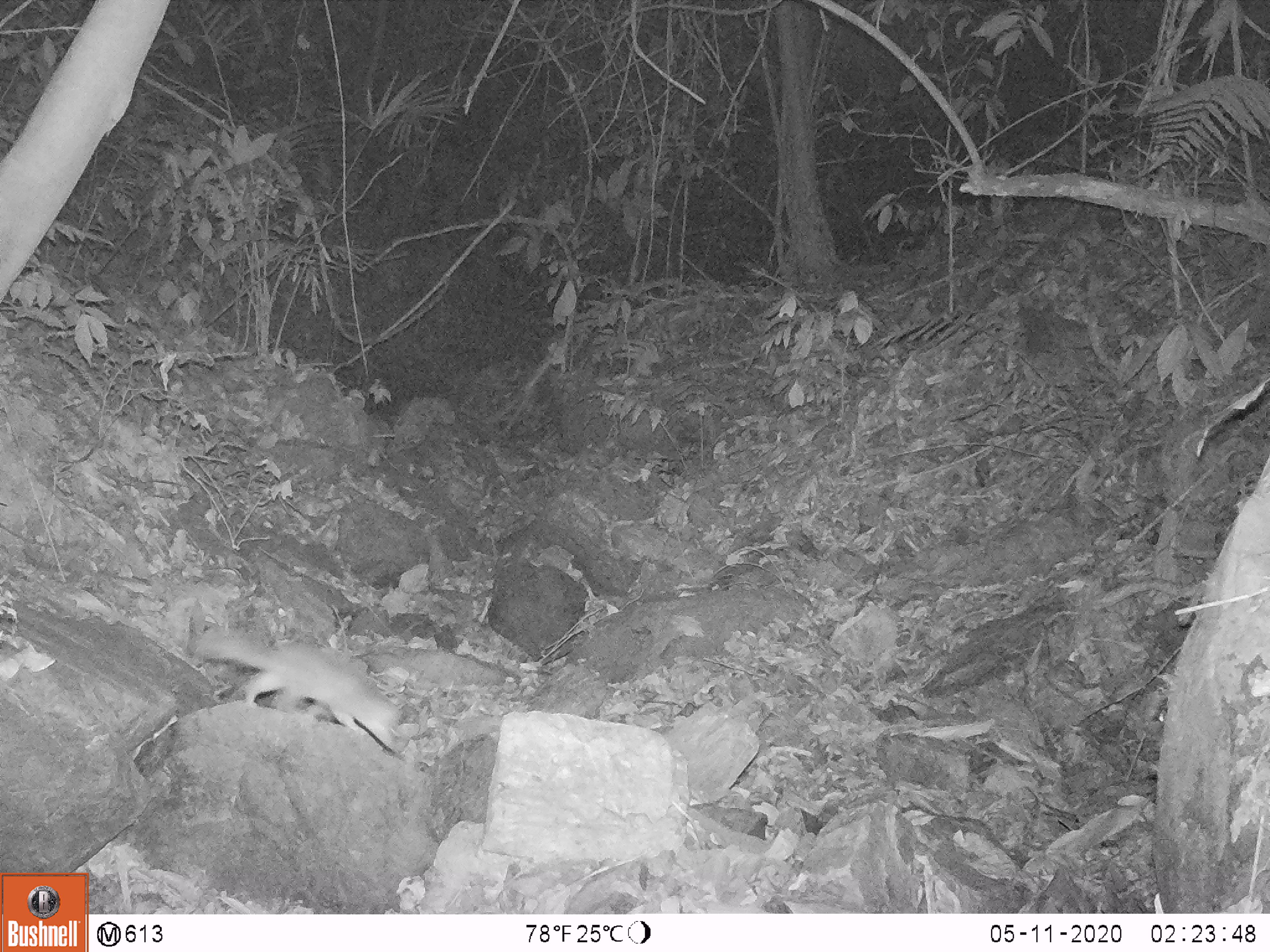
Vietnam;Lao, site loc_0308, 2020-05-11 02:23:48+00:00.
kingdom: Animalia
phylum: Chordata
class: Mammalia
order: Carnivora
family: Mustelidae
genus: Melogale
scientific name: Melogale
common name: ferret badger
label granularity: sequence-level